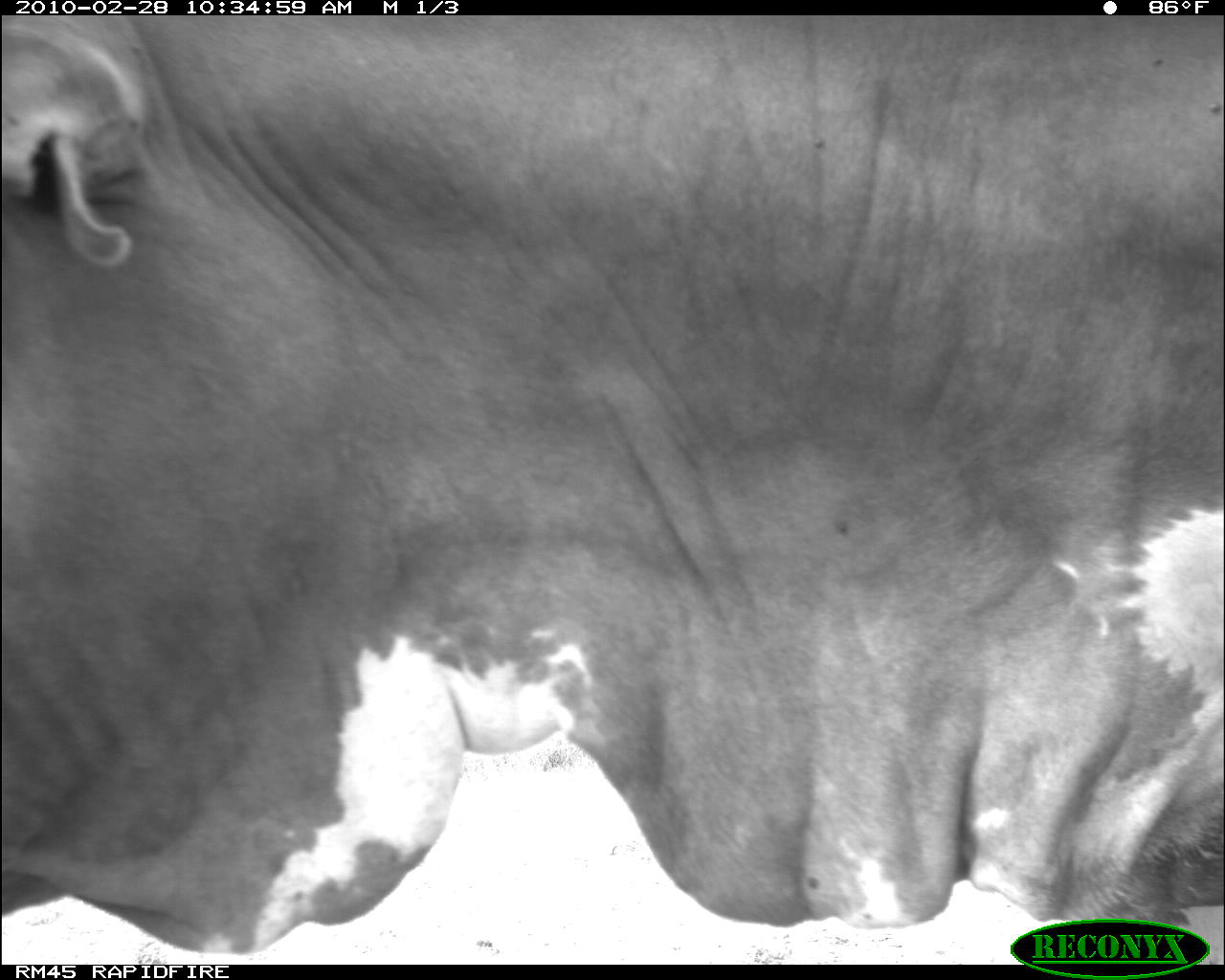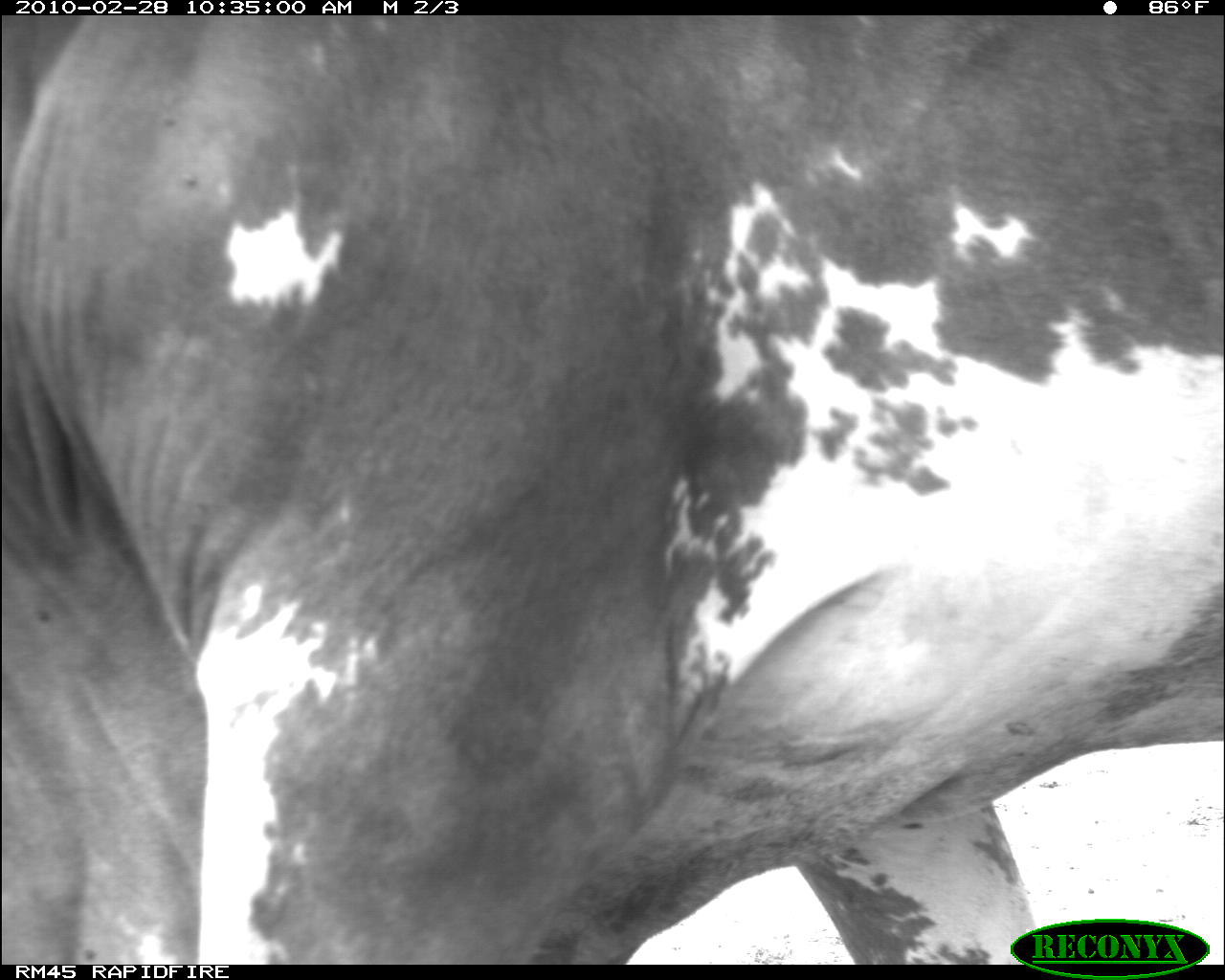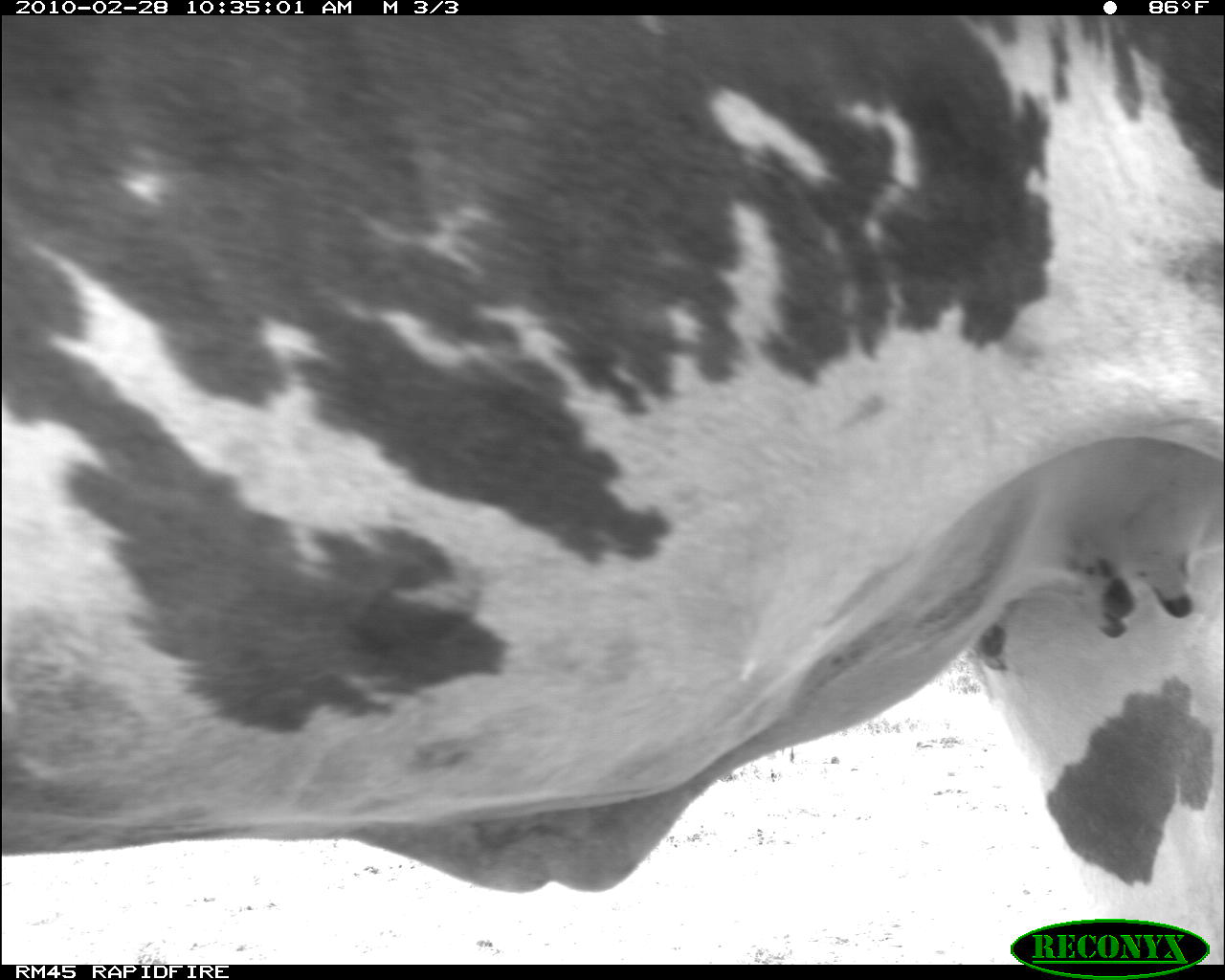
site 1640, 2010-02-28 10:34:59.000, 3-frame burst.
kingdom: Animalia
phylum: Chordata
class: Mammalia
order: Artiodactyla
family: Bovidae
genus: Bos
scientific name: Bos taurus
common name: domestic cattle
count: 1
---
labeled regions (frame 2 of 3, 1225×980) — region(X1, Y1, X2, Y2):
bos taurus: region(0, 14, 1223, 963)